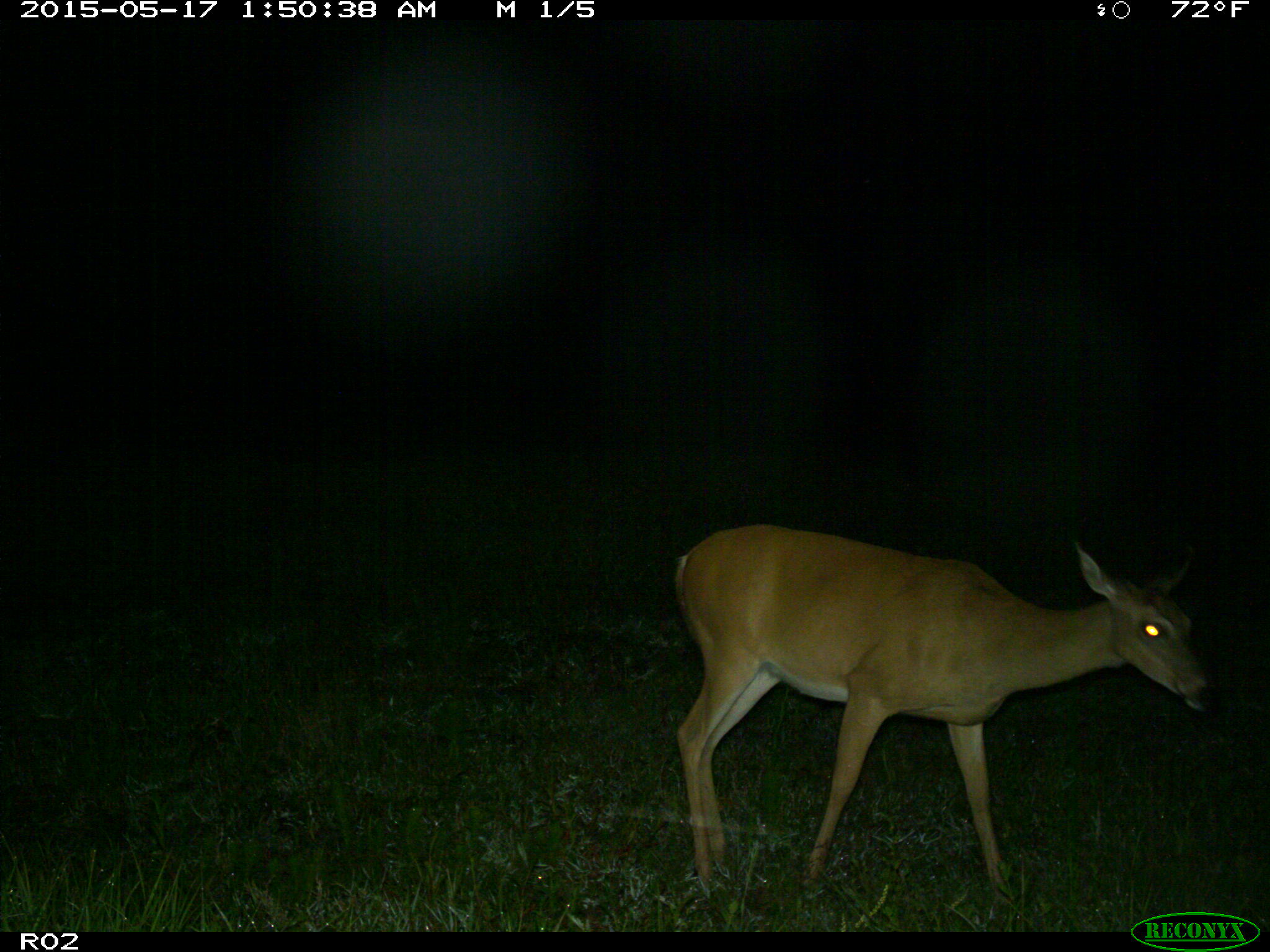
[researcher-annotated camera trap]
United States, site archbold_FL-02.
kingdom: Animalia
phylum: Chordata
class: Mammalia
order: Artiodactyla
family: Cervidae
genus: Odocoileus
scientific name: Odocoileus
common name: deer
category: unidentified deer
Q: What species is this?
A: Unidentified deer (deer) (Odocoileus).